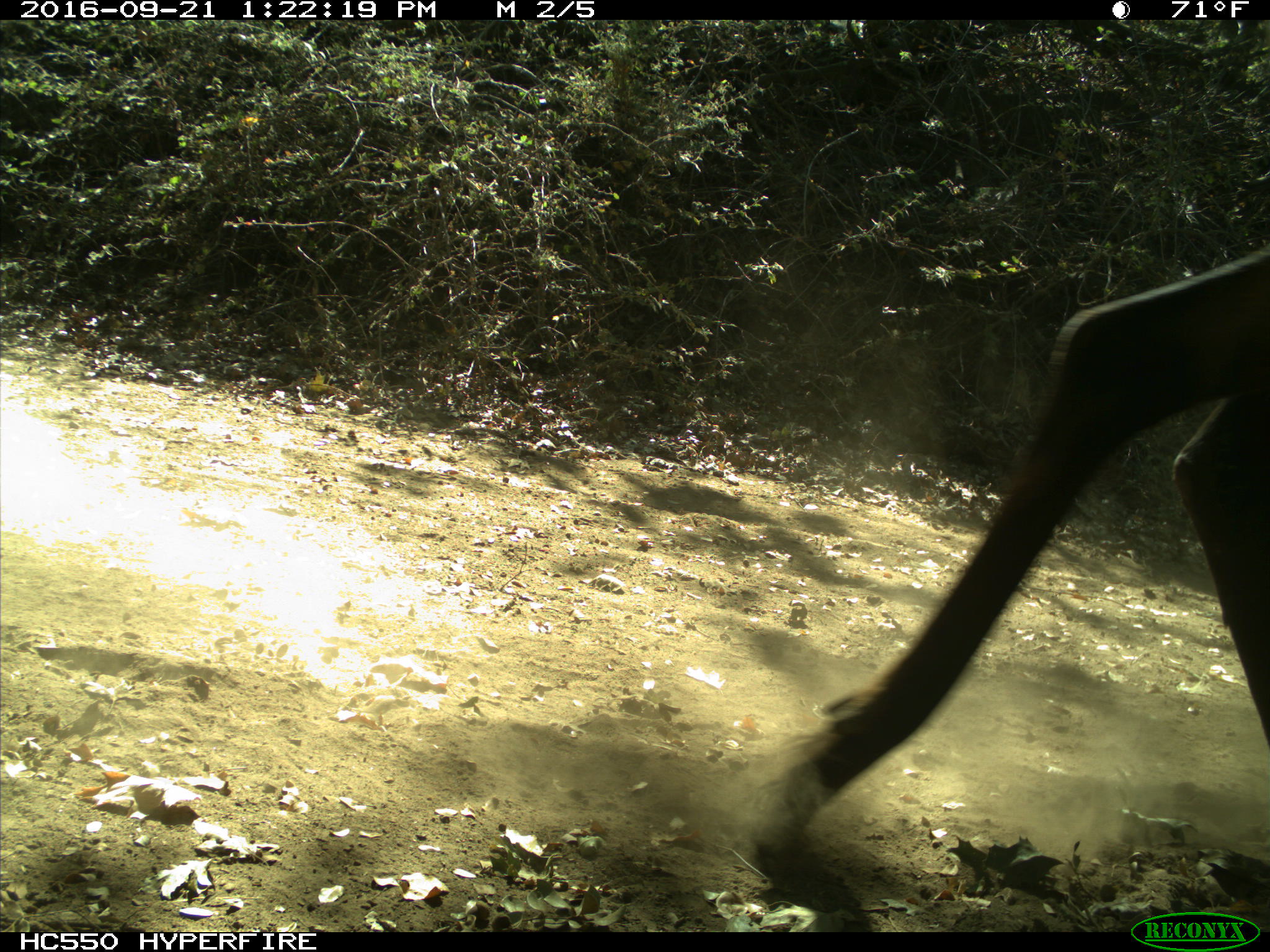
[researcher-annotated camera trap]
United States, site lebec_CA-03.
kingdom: Animalia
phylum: Chordata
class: Mammalia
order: Artiodactyla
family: Cervidae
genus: Cervus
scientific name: Cervus canadensis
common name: elk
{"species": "Cervus canadensis (elk)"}